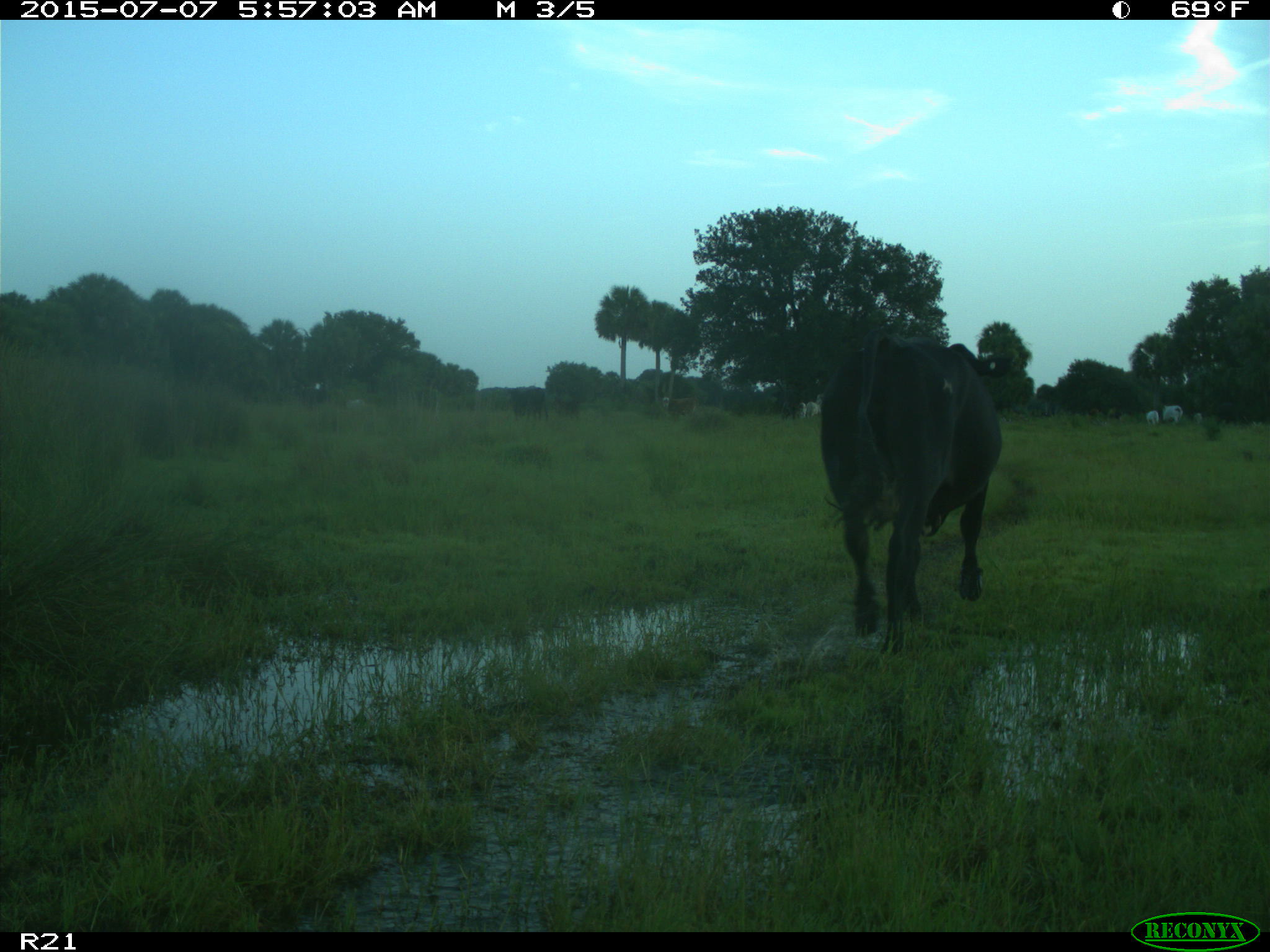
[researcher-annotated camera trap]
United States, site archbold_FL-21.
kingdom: Animalia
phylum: Chordata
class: Mammalia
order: Artiodactyla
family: Bovidae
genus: Bos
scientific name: Bos taurus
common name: domestic cow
Bos taurus (domestic cow).